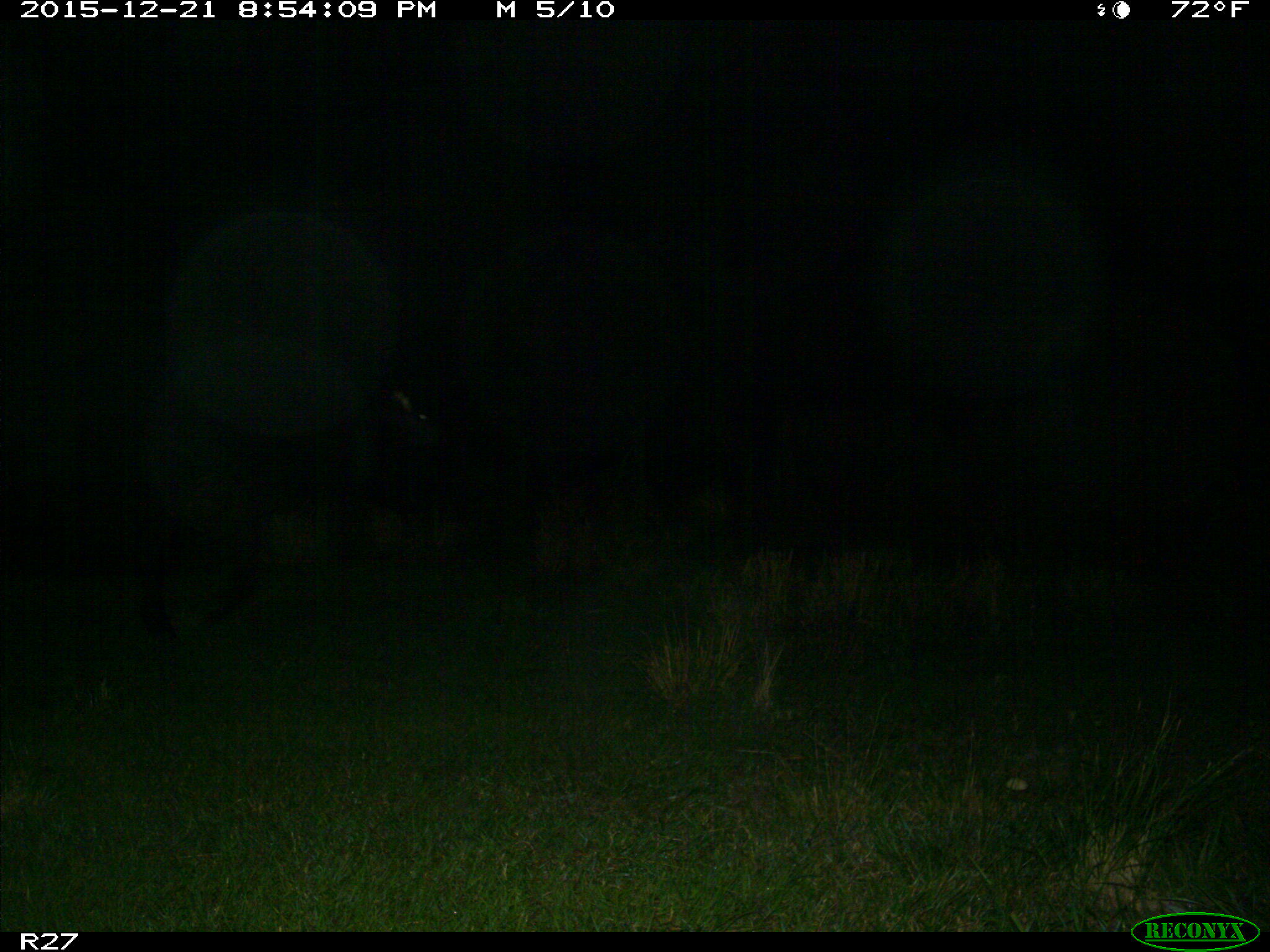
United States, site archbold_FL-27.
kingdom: Animalia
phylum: Chordata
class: Mammalia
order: Artiodactyla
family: Bovidae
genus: Bos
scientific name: Bos taurus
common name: domestic cow